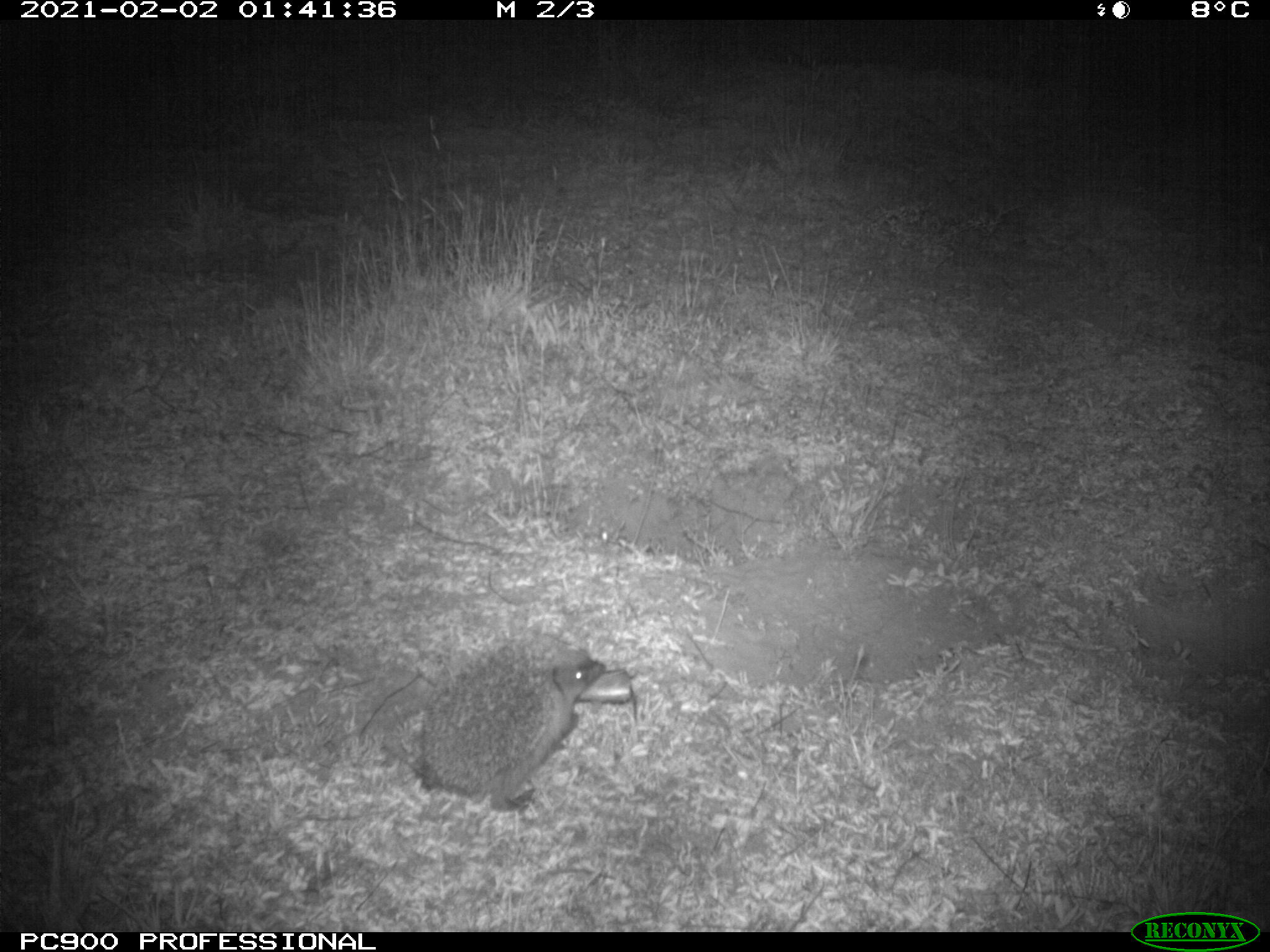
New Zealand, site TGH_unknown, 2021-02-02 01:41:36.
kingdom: Animalia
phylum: Chordata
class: Mammalia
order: Eulipotyphla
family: Erinaceidae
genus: Erinaceus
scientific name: Erinaceus europaeus europaeus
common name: european hedgehog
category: hedgehog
Hedgehog (european hedgehog) (Erinaceus europaeus europaeus).